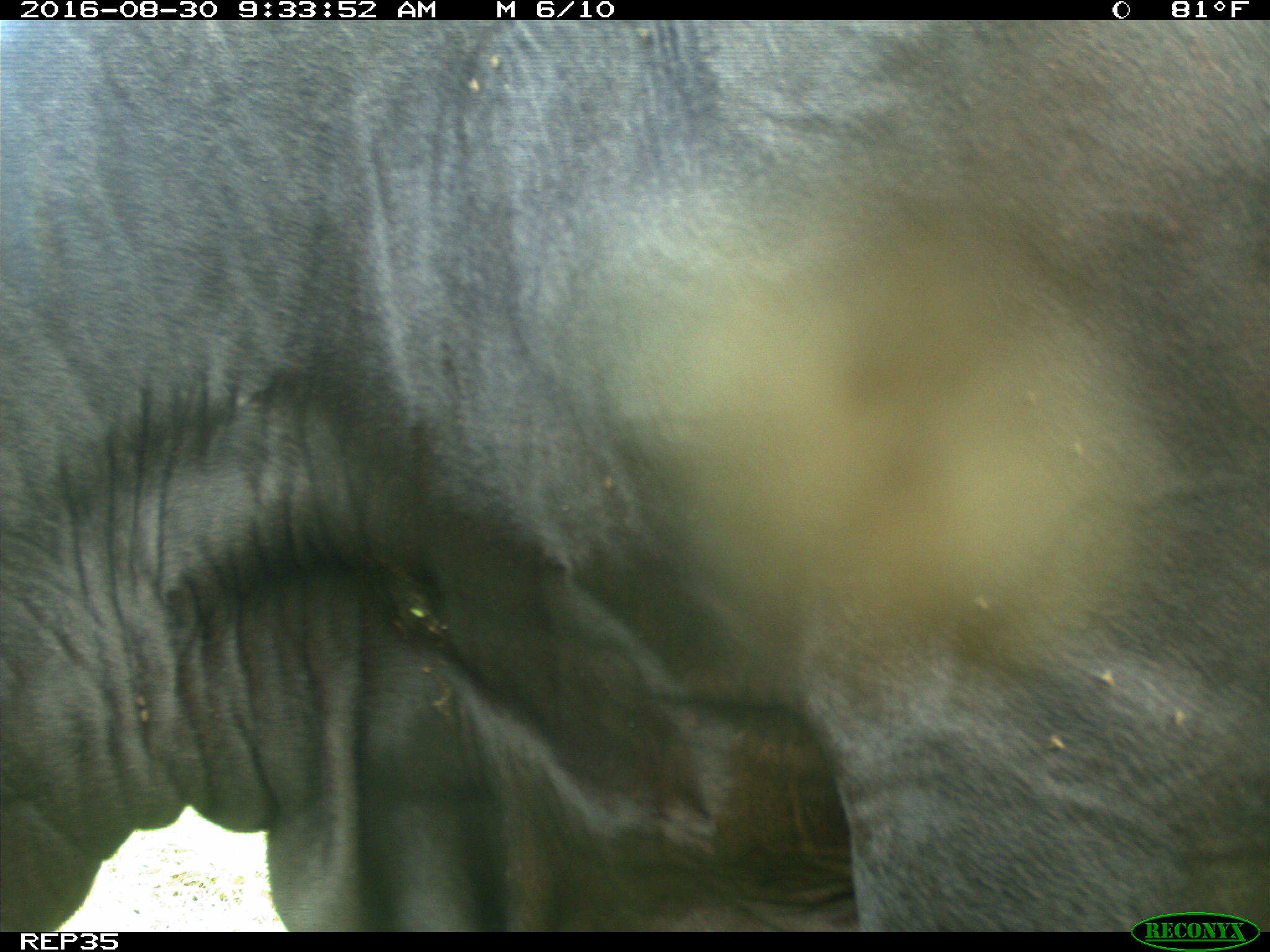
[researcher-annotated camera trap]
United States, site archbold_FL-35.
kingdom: Animalia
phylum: Chordata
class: Mammalia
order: Artiodactyla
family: Bovidae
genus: Bos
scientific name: Bos taurus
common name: domestic cow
Bos taurus (domestic cow).